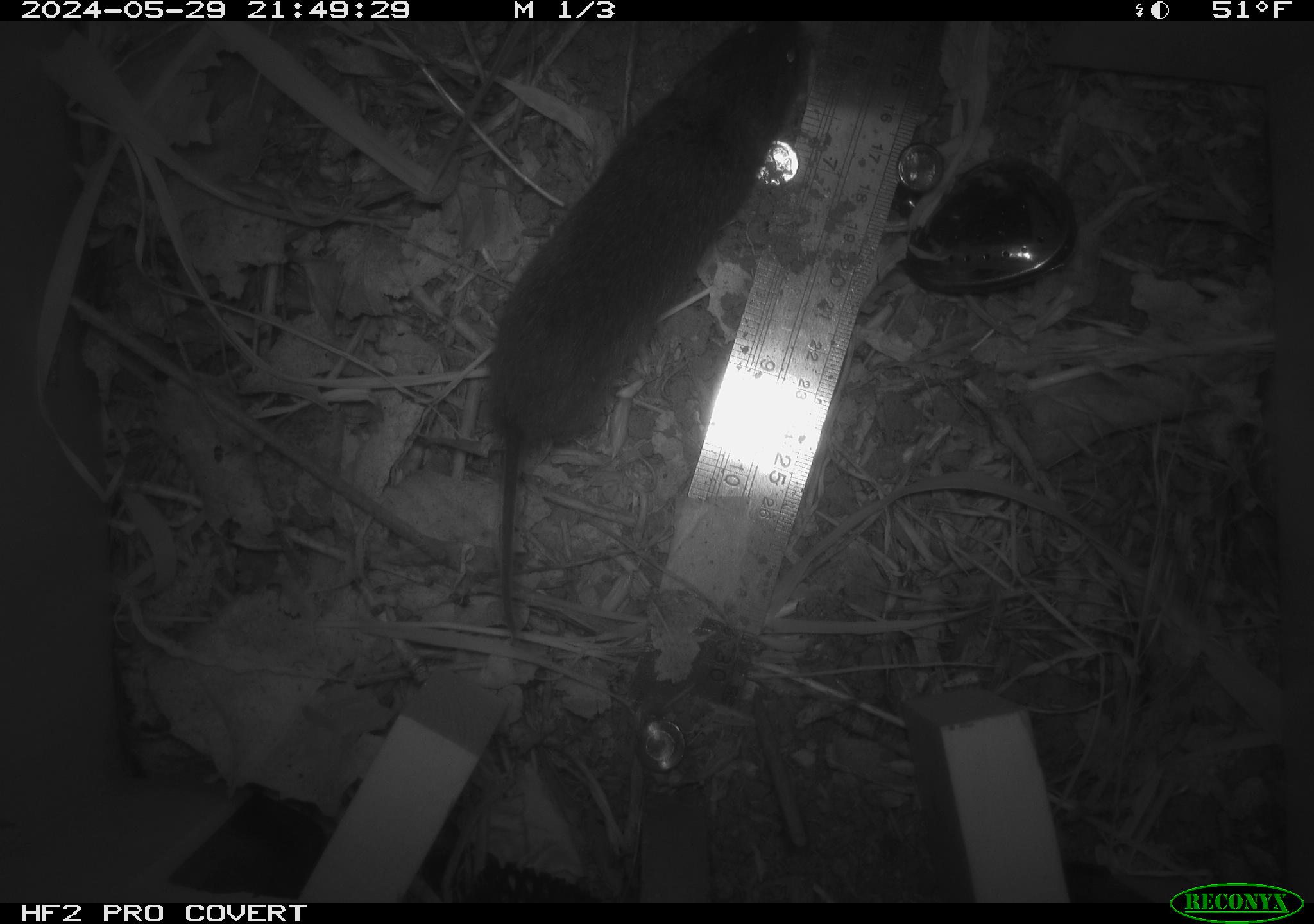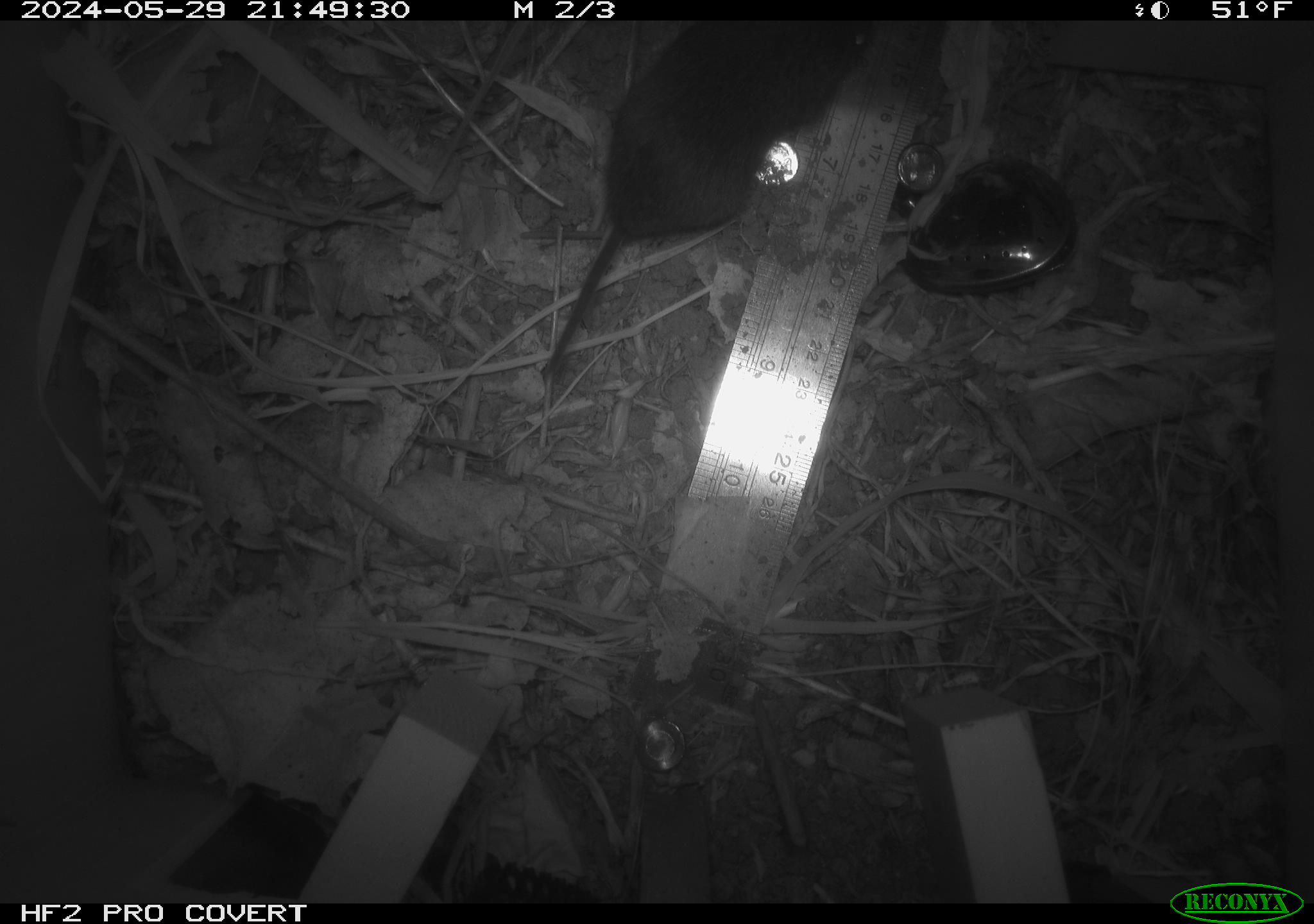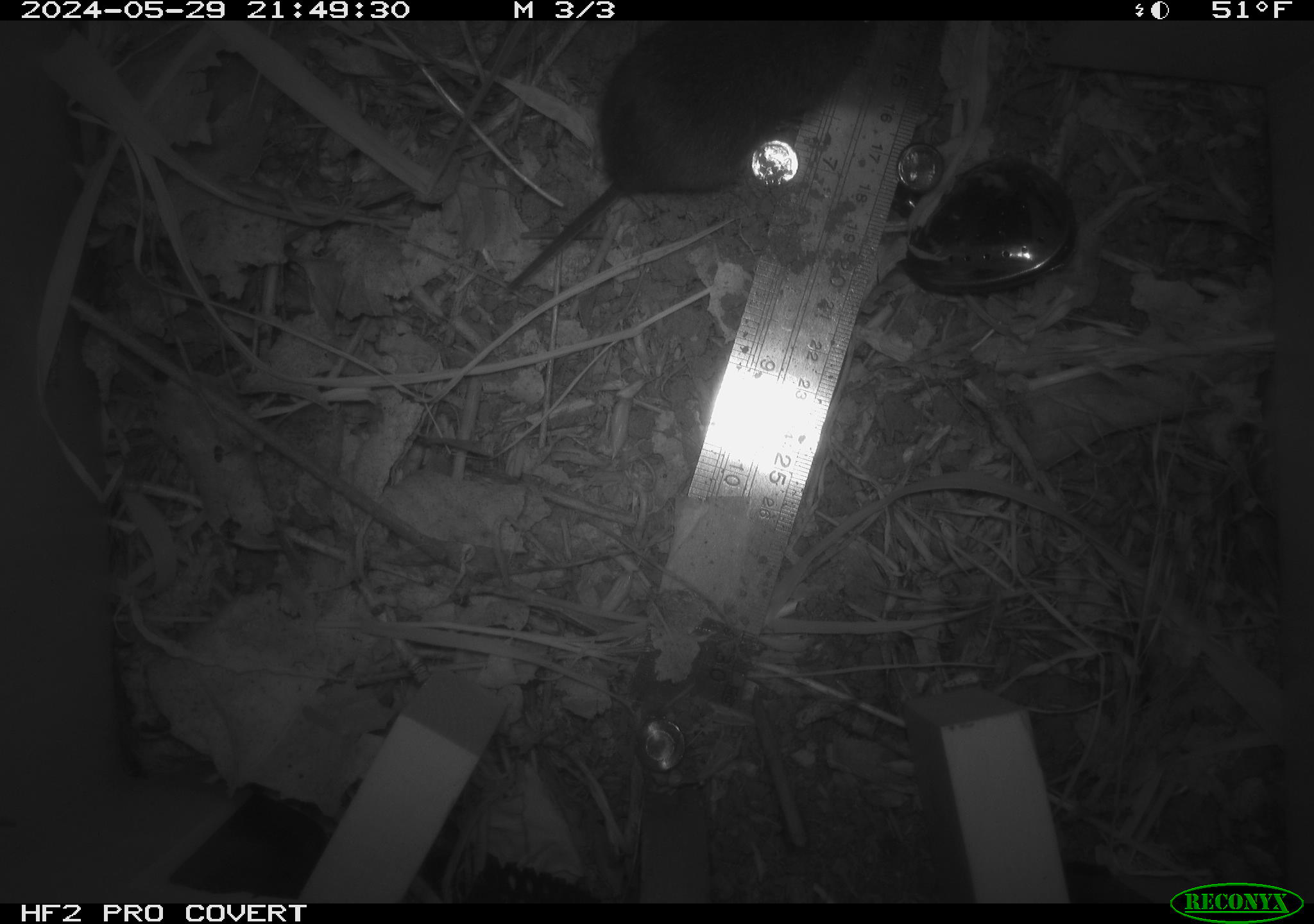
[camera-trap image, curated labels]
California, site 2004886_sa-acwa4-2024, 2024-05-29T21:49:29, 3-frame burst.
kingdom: Animalia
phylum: Chordata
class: Mammalia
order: Rodentia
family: Cricetidae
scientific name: Arvicolinae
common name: voles, lemmings, and muskrats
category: arvicolinae subfamily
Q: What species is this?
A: Arvicolinae subfamily (voles, lemmings, and muskrats) (Arvicolinae).